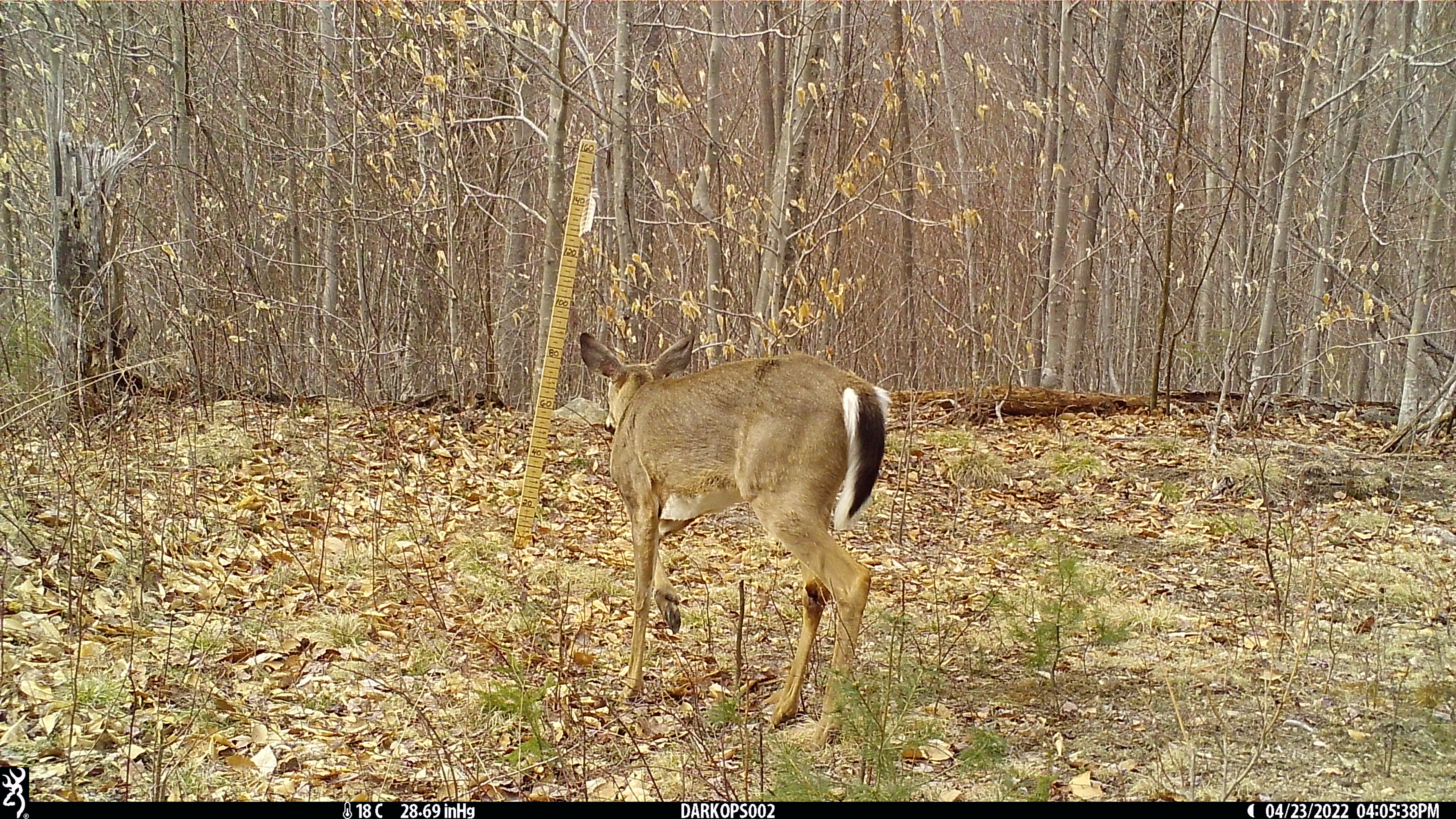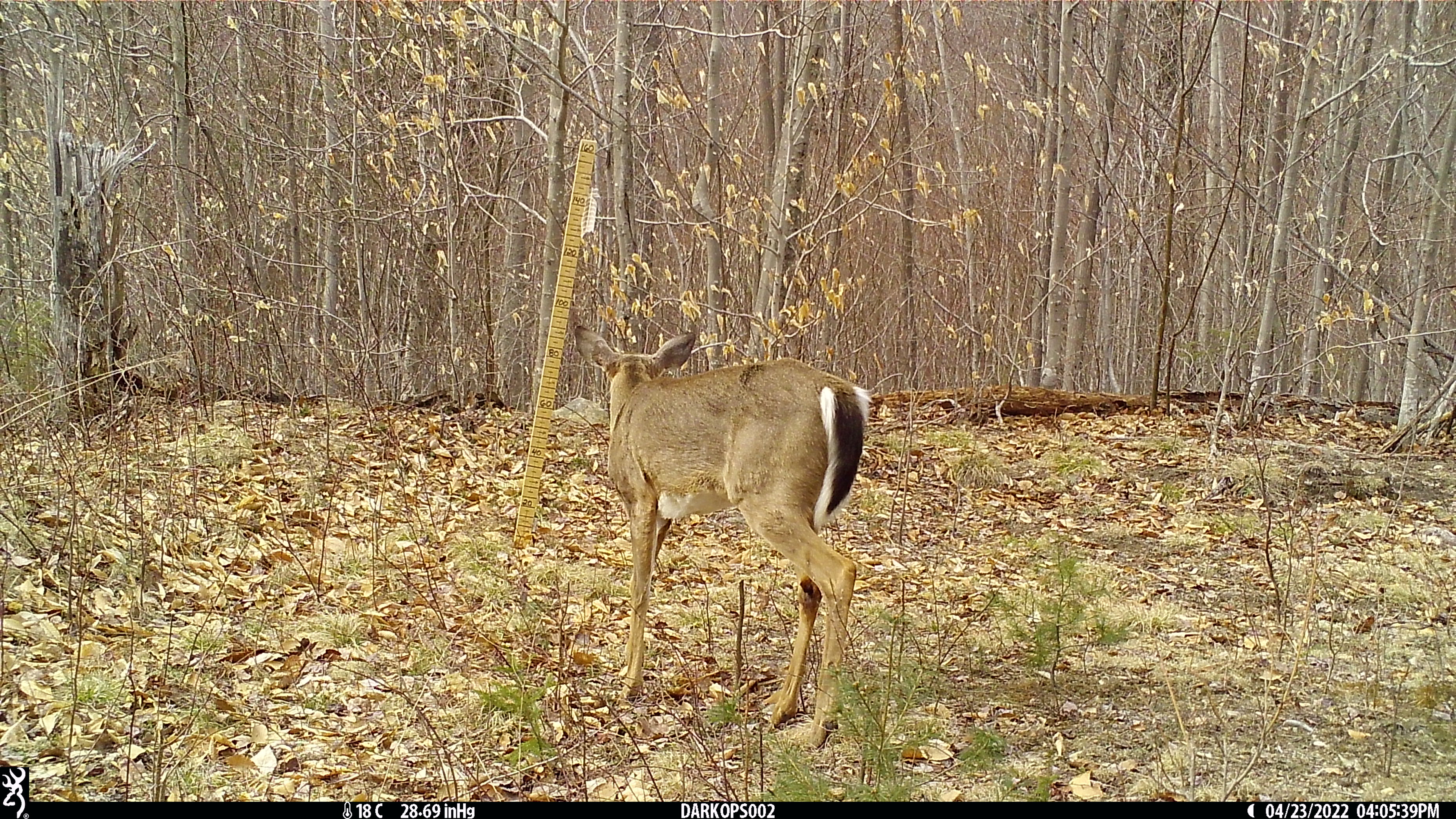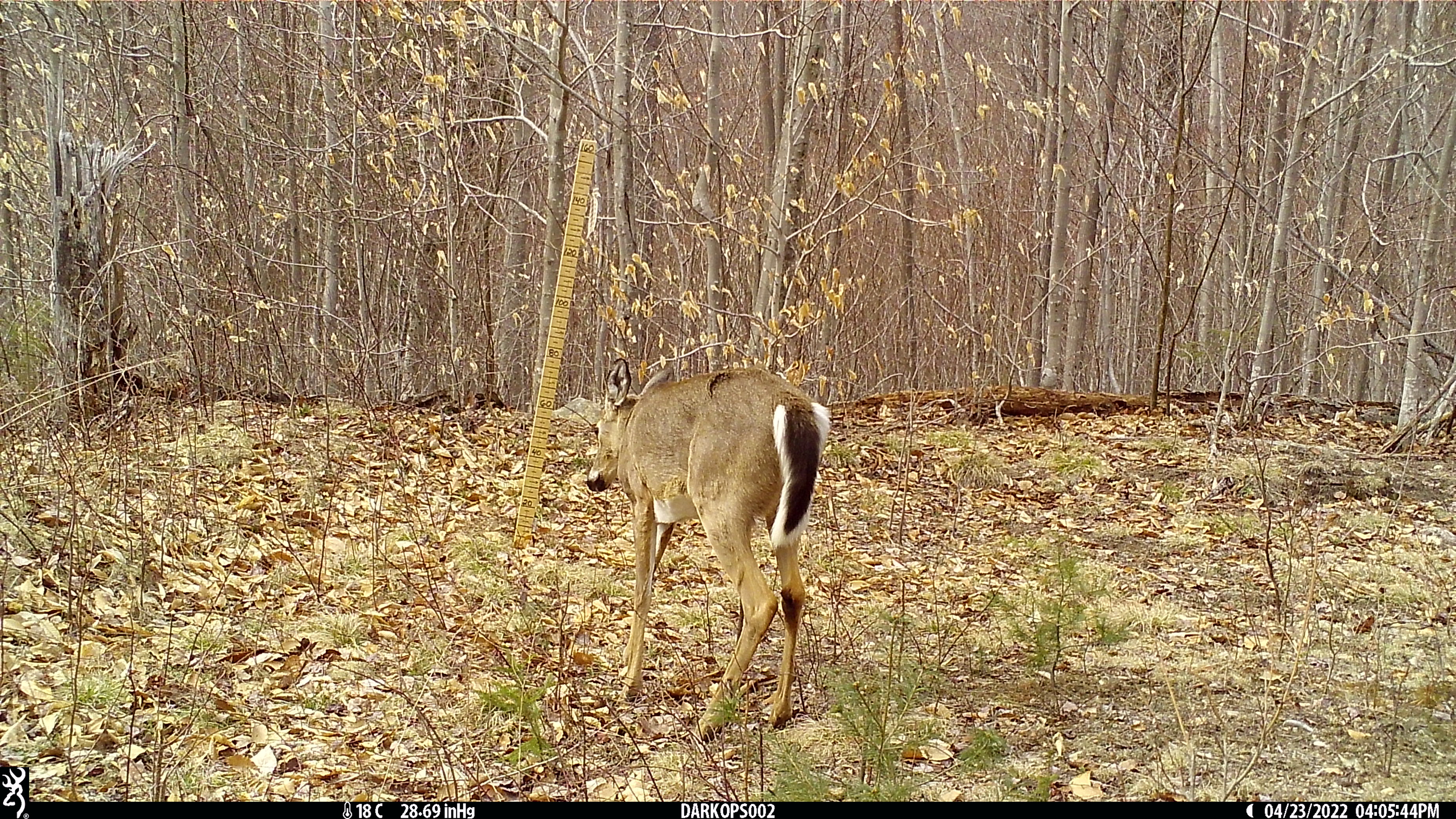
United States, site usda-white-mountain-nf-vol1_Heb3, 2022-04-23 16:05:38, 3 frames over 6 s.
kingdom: Animalia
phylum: Chordata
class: Mammalia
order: Artiodactyla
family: Cervidae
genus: Odocoileus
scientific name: Odocoileus virginianus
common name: white-tailed deer